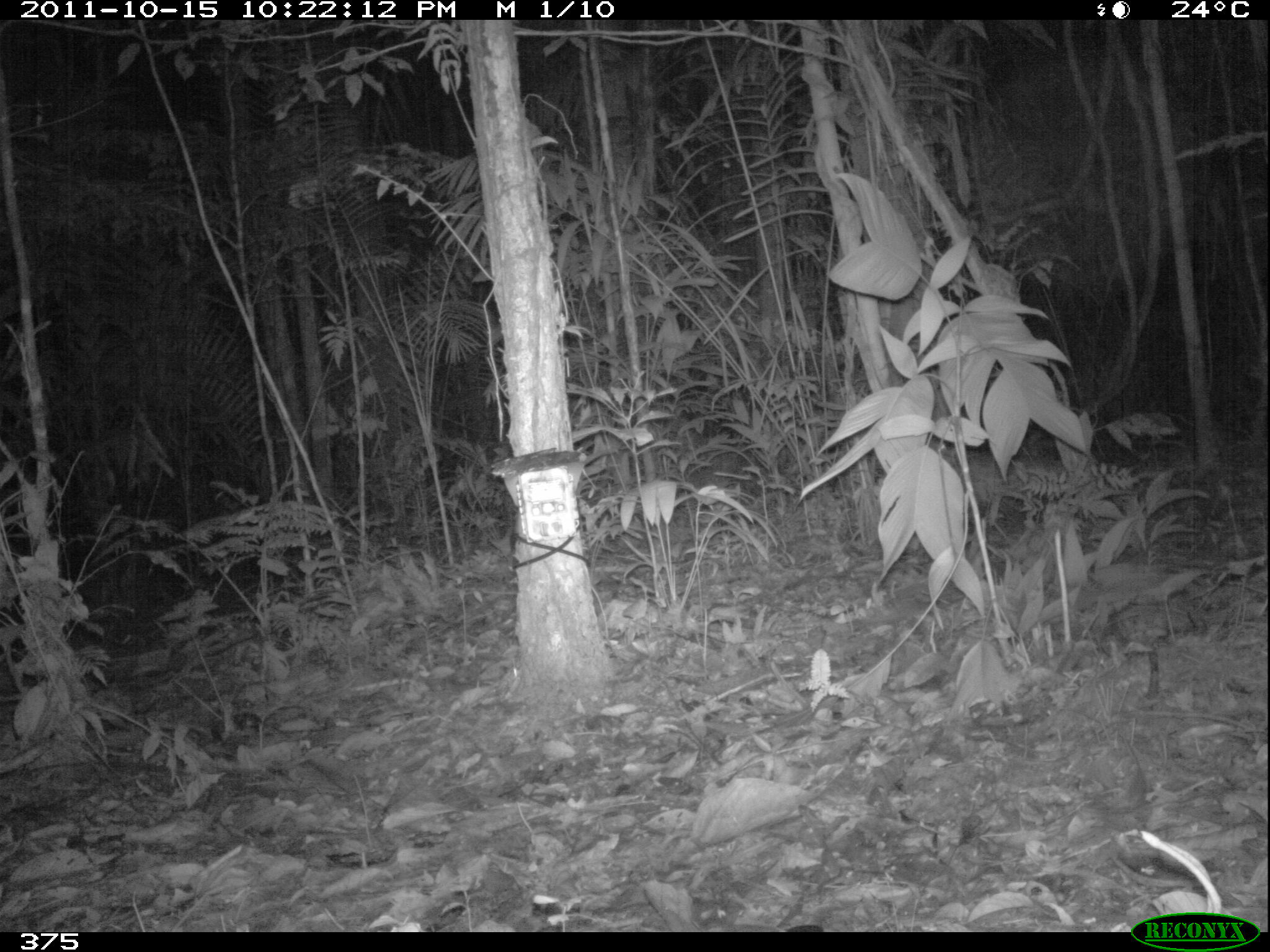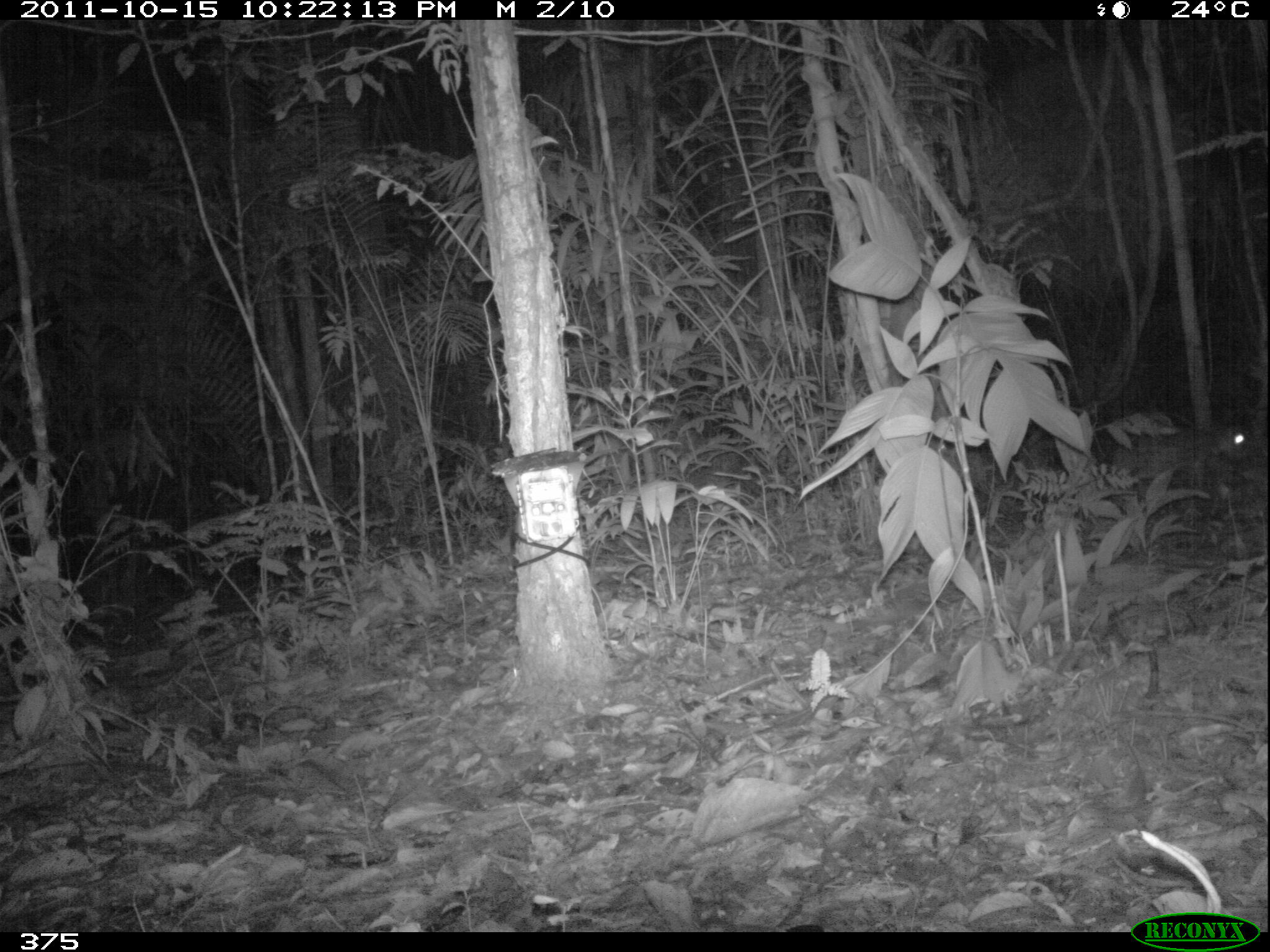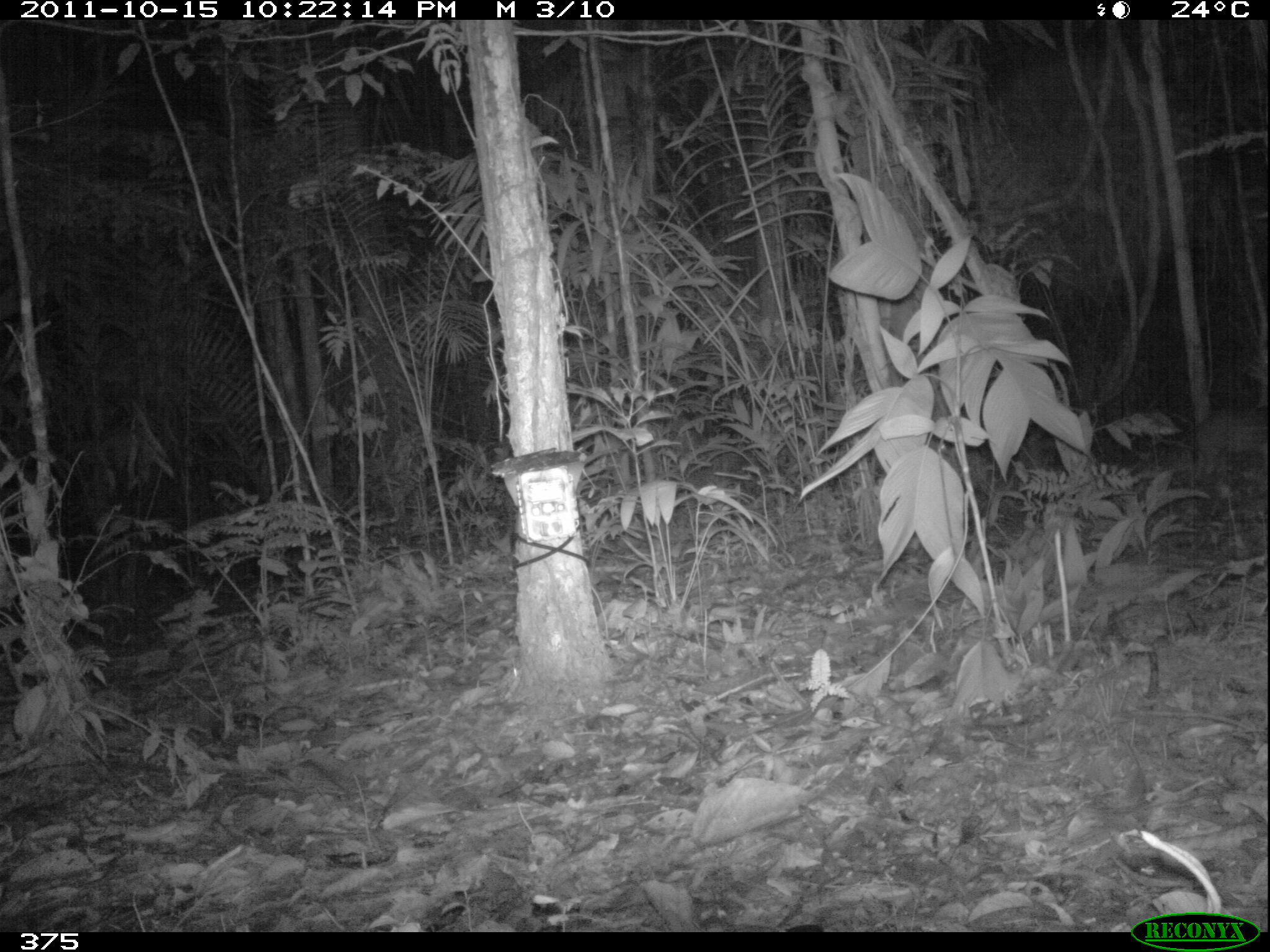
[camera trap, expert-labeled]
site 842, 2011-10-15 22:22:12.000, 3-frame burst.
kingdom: Animalia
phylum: Chordata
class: Mammalia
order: Rodentia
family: Cuniculidae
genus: Cuniculus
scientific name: Cuniculus paca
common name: spotted paca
Cuniculus paca (spotted paca).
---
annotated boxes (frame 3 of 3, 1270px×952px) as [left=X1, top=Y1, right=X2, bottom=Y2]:
cuniculus paca: [left=1191, top=407, right=1268, bottom=477]